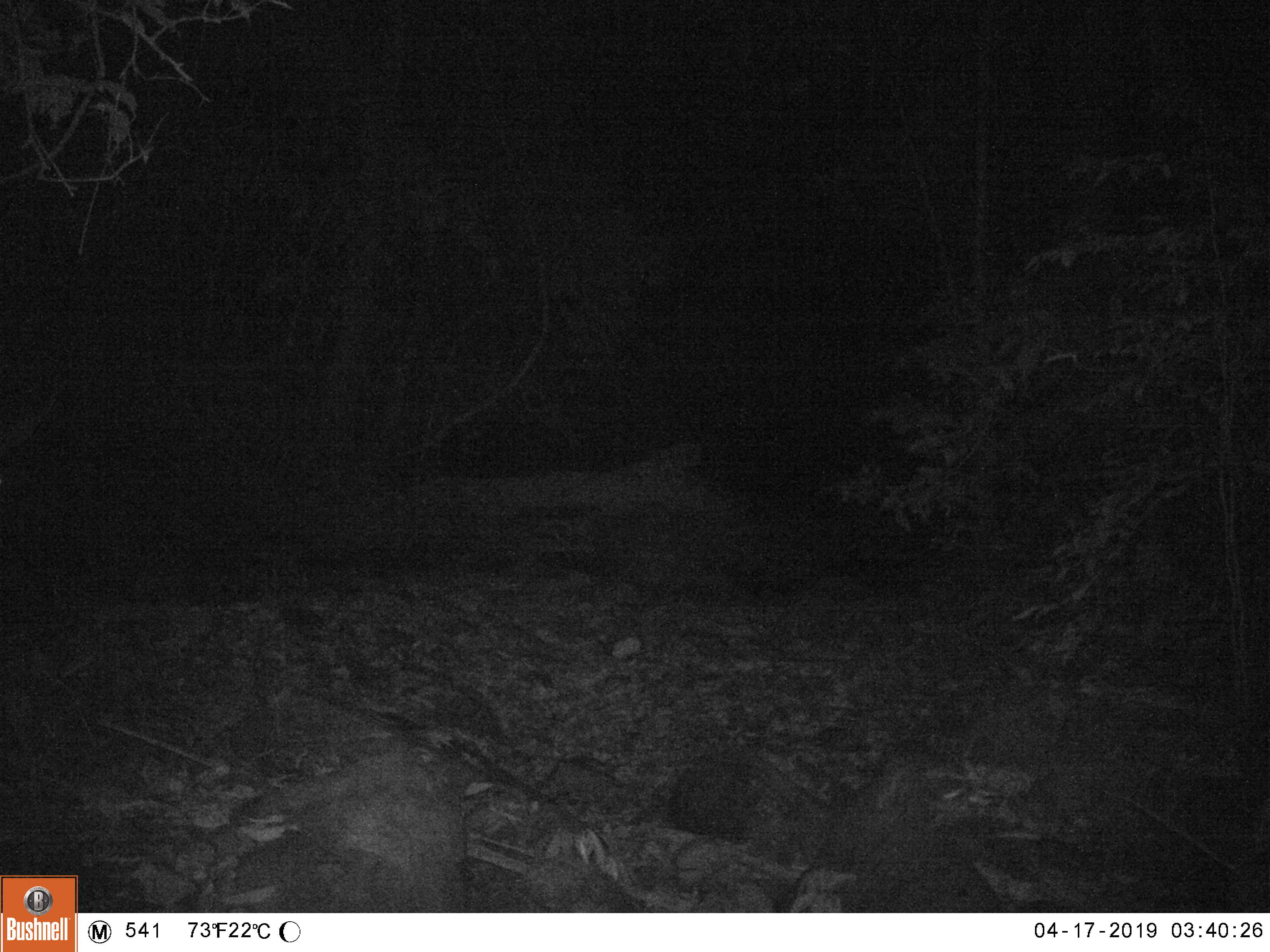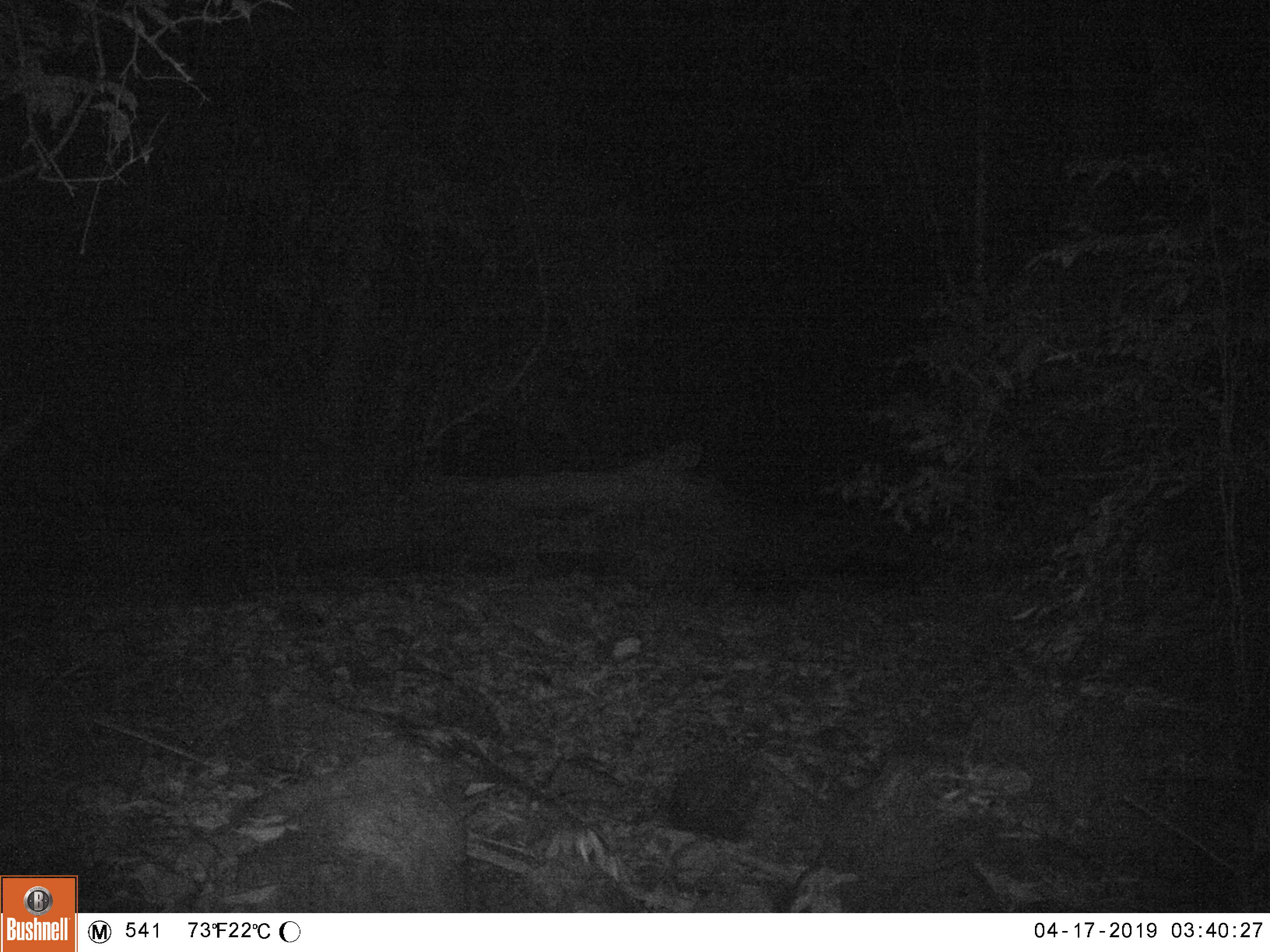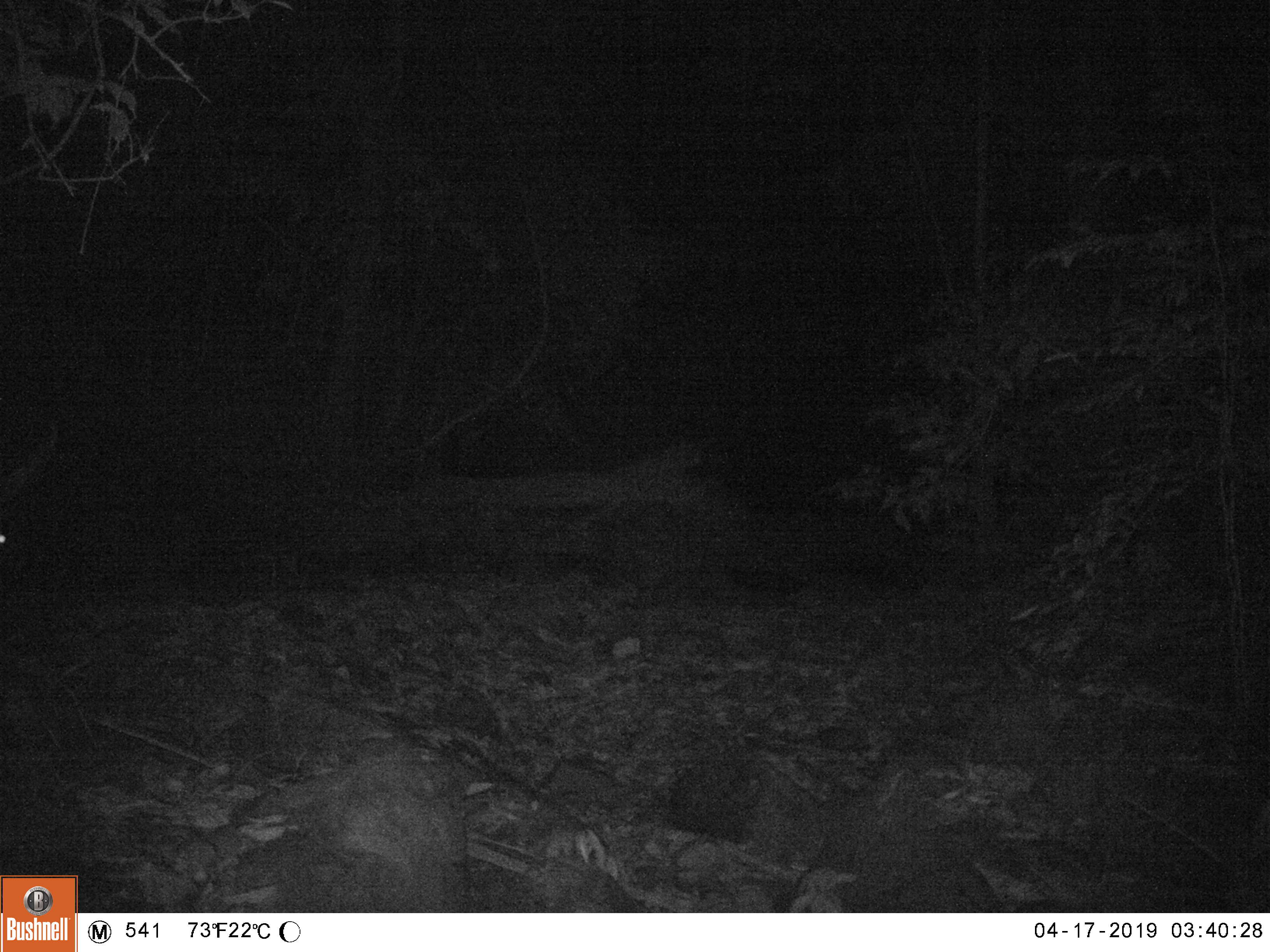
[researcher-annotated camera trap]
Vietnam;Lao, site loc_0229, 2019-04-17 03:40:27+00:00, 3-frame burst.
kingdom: Animalia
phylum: Chordata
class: Mammalia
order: Artiodactyla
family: Bovidae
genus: Capricornis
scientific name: Capricornis sumatraensis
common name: chinese serow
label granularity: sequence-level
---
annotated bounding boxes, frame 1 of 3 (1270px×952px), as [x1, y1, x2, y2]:
chinese serow: [1, 367, 69, 605]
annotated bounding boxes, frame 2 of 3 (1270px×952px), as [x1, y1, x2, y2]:
chinese serow: [0, 389, 51, 608]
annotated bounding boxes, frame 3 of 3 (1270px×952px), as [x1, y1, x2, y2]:
chinese serow: [0, 420, 60, 635]